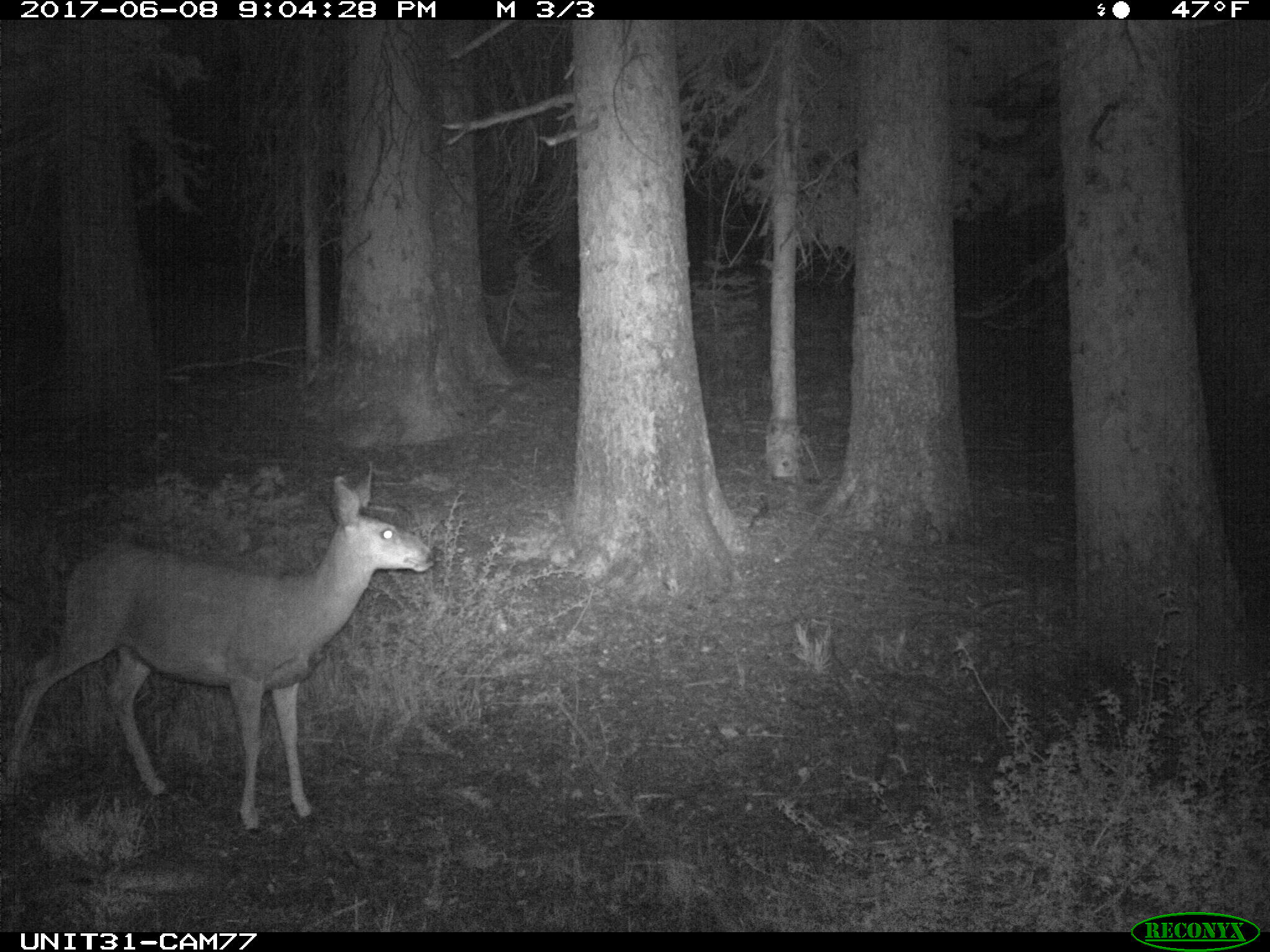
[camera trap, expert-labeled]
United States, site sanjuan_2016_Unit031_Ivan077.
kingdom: Animalia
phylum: Chordata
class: Mammalia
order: Artiodactyla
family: Cervidae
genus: Odocoileus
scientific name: Odocoileus hemionus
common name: mule deer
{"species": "Odocoileus hemionus (mule deer)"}